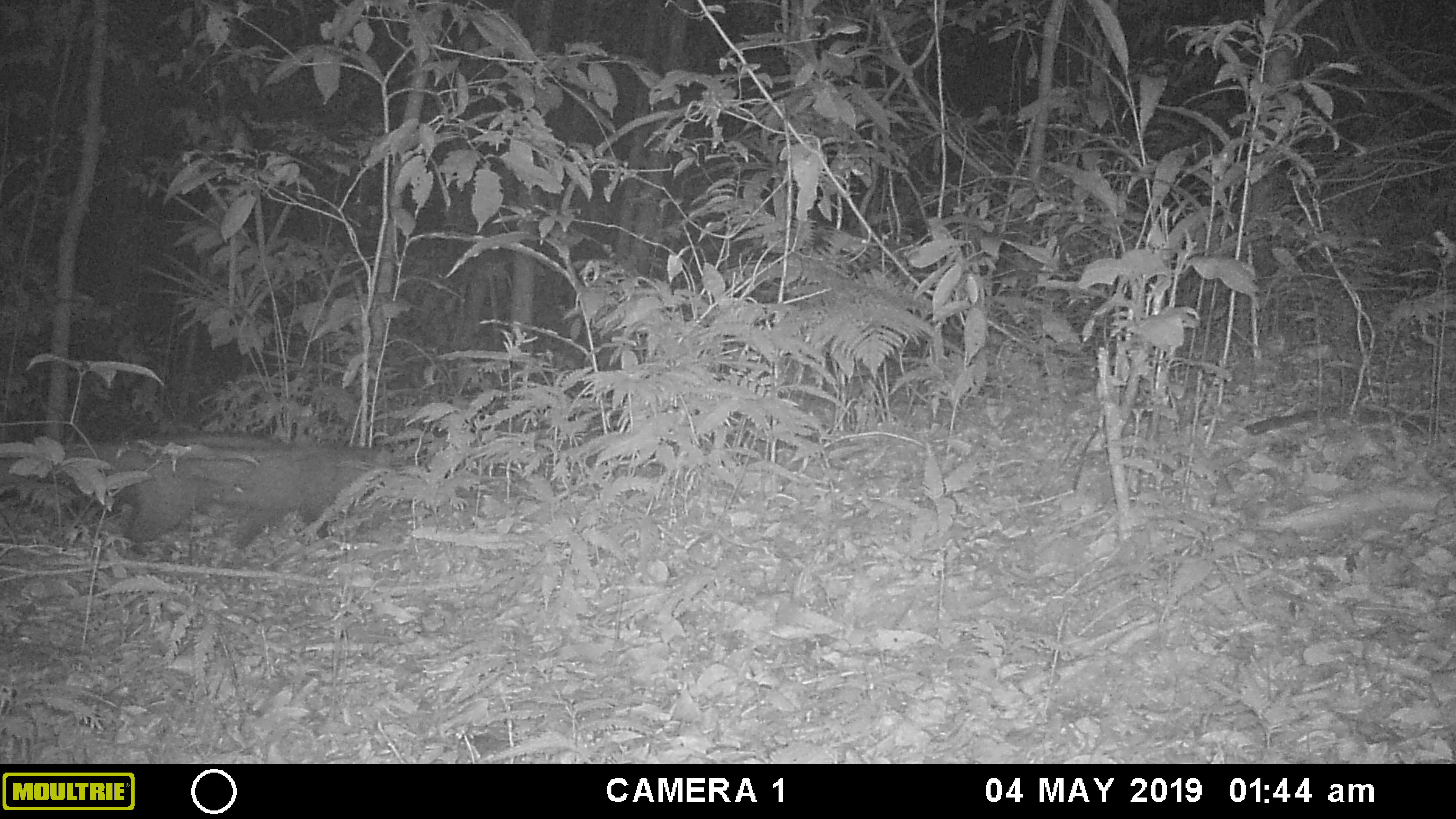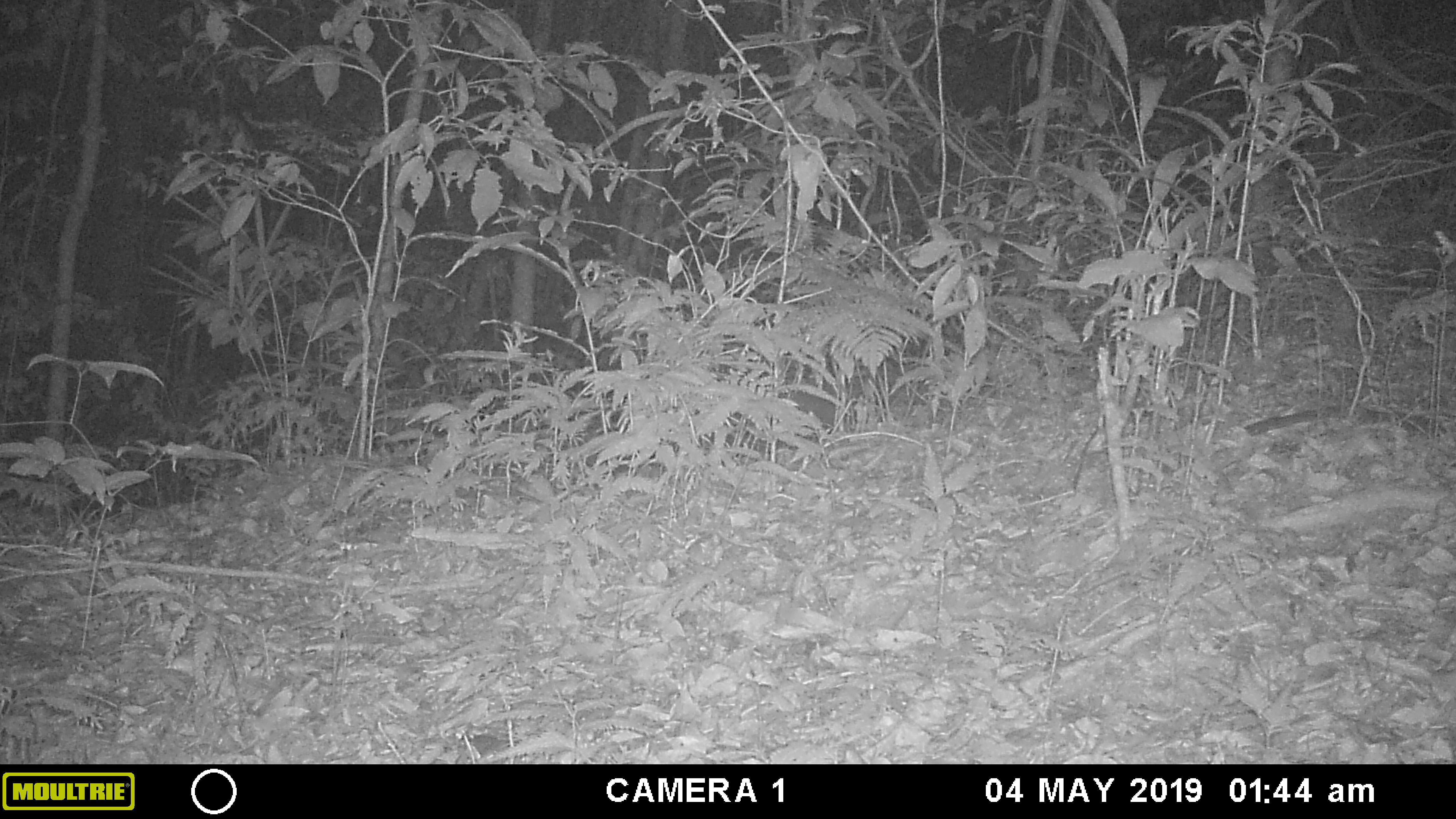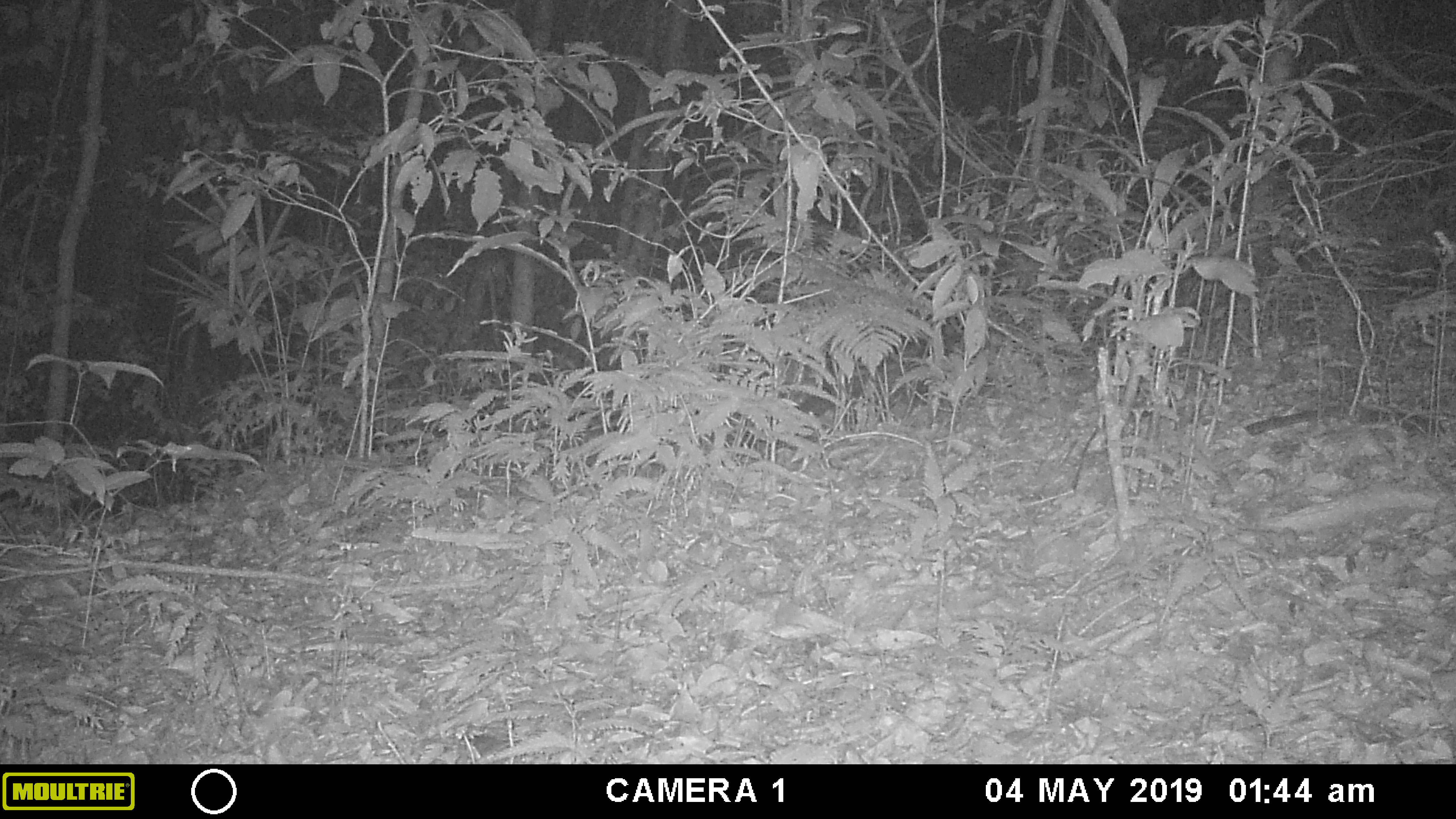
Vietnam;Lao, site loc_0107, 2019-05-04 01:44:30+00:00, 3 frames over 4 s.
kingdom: Animalia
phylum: Chordata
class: Mammalia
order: Carnivora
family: Viverridae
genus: Paradoxurus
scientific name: Paradoxurus hermaphroditus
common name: common palm civet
Common palm civet (Paradoxurus hermaphroditus). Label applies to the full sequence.